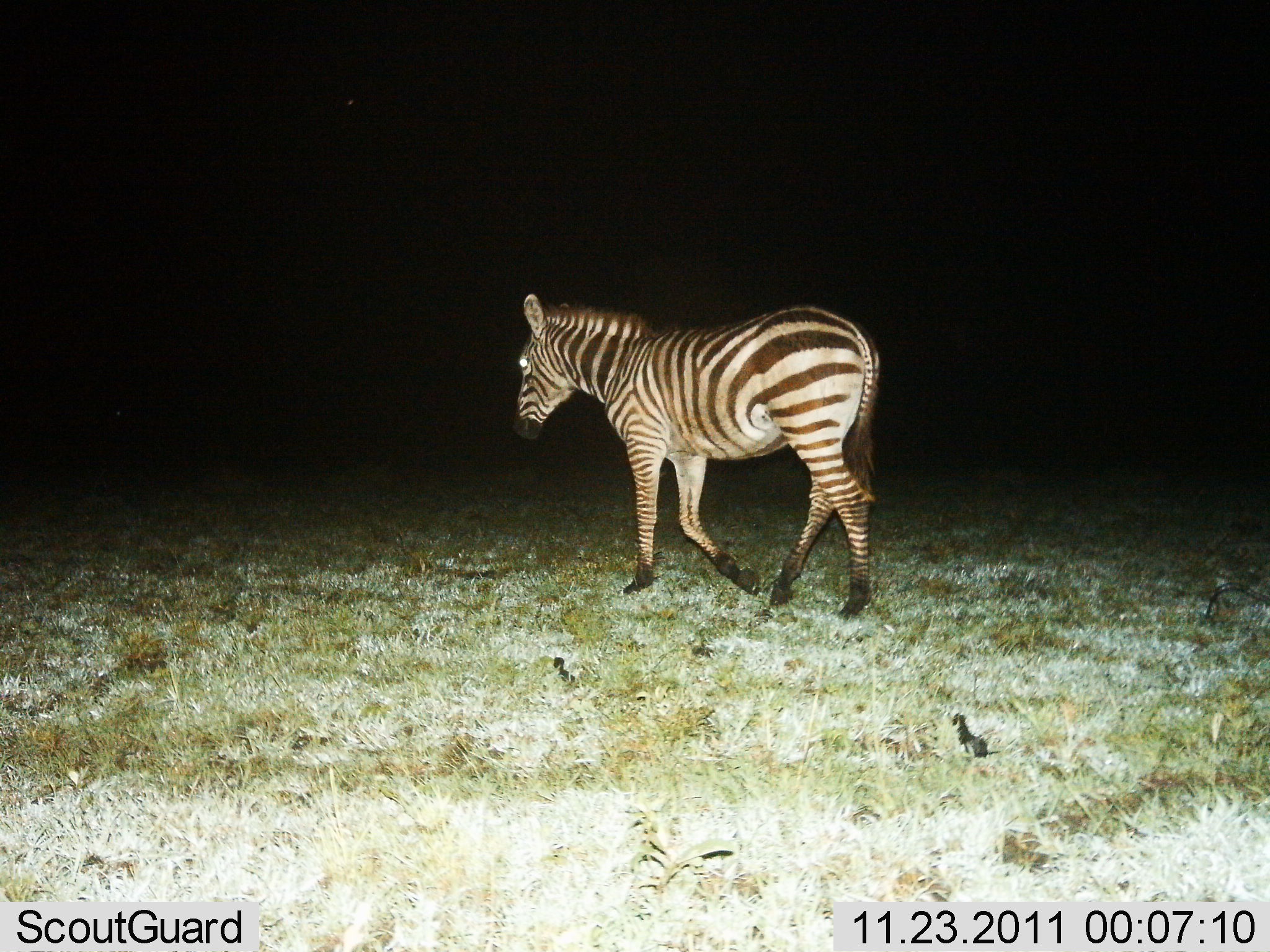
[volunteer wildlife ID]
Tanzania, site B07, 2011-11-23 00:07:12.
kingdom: Animalia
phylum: Chordata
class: Mammalia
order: Perissodactyla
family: Equidae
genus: Equus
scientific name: Equus quagga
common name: plains zebra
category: zebra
Zebra (plains zebra) (Equus quagga), count 1. Behavior (volunteer vote fractions): standing 6%, resting 0%, moving 100%, interacting 0%. Young present (vote fraction): 0%. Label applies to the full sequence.